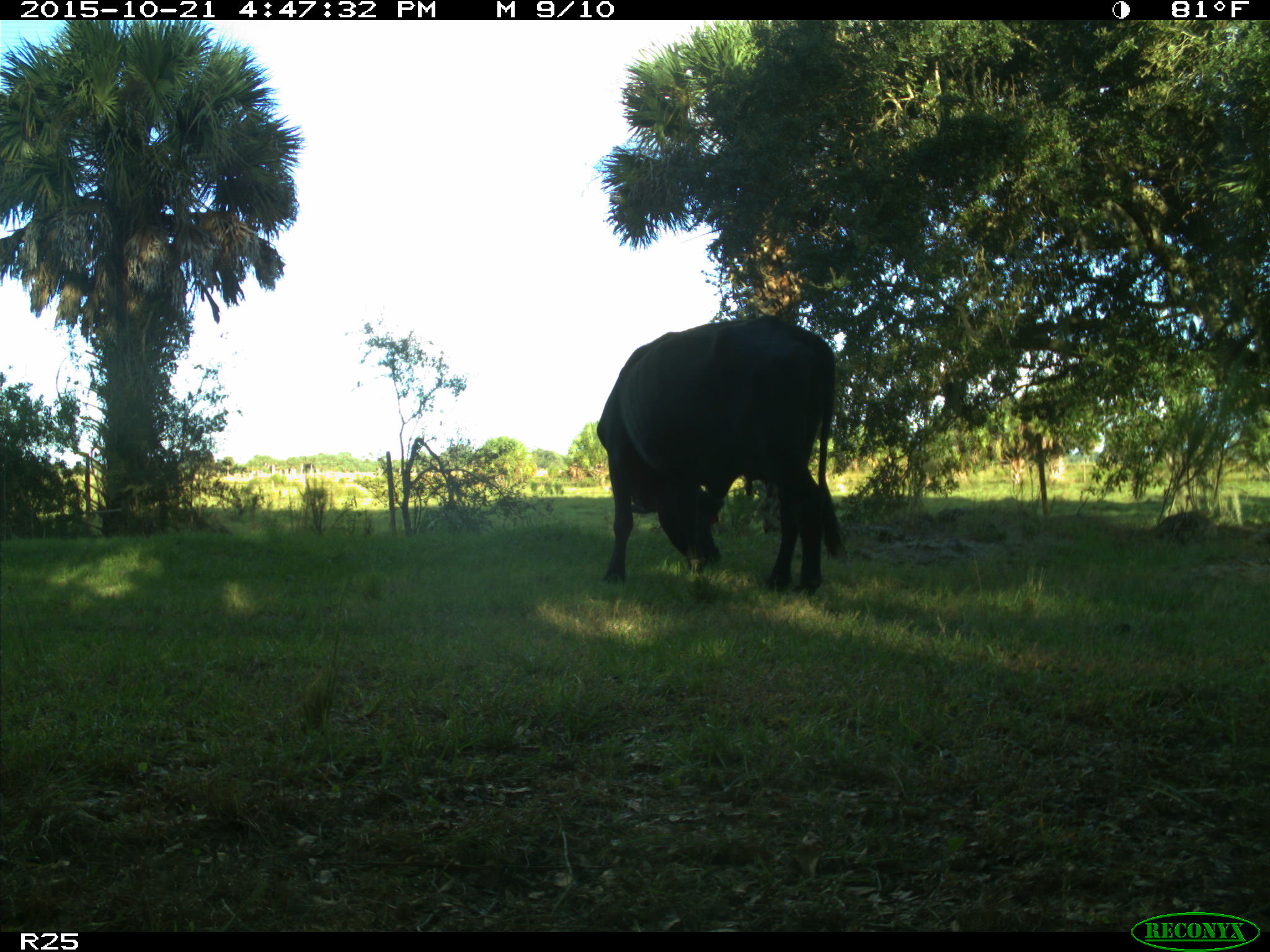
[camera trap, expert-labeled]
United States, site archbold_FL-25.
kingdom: Animalia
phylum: Chordata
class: Mammalia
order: Artiodactyla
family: Bovidae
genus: Bos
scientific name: Bos taurus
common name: domestic cow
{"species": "Bos taurus (domestic cow)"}